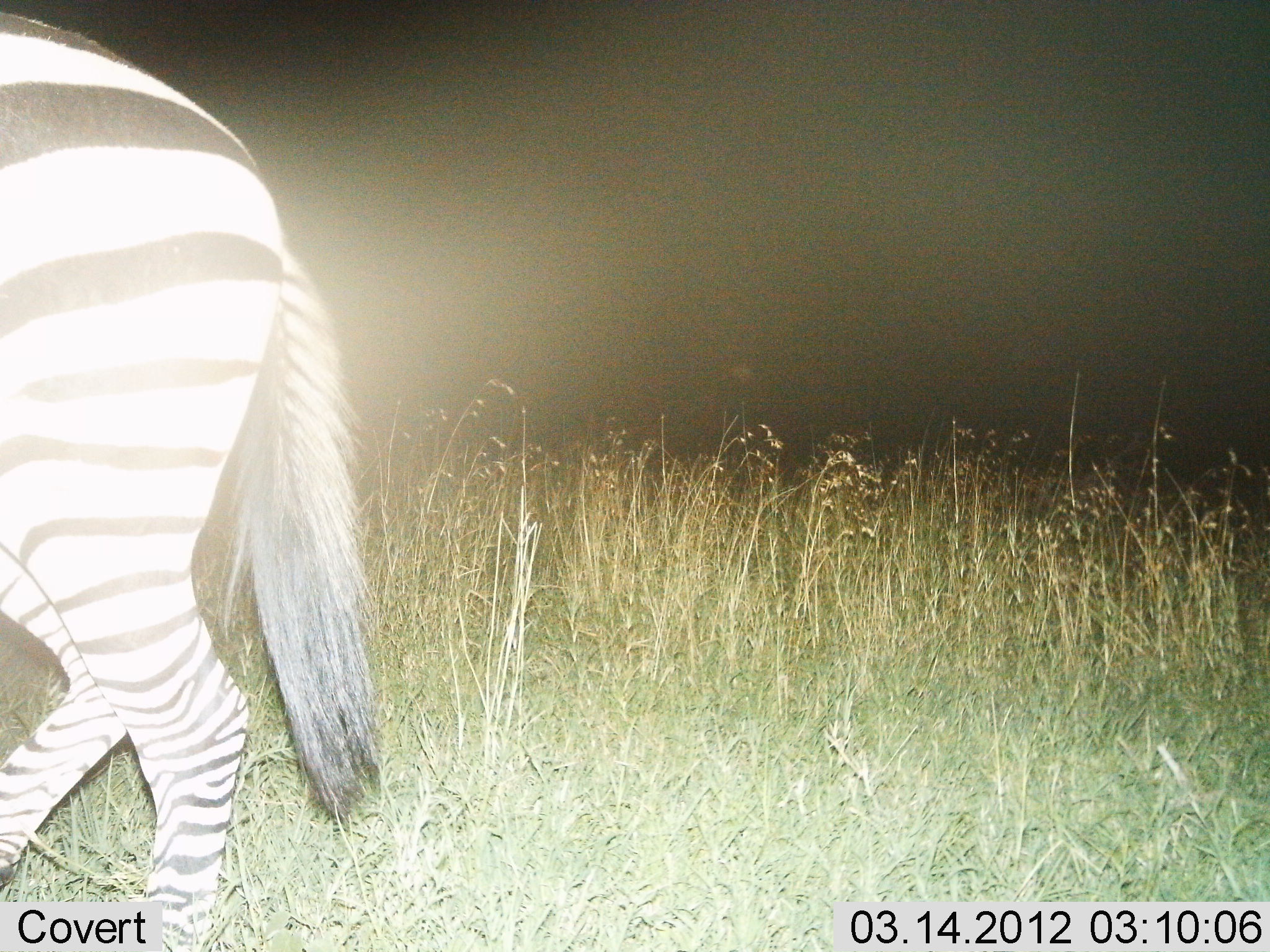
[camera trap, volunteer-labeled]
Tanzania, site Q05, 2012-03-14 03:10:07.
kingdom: Animalia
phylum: Chordata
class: Mammalia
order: Perissodactyla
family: Equidae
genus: Equus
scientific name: Equus quagga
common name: plains zebra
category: zebra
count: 1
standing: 0%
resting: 0%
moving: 100%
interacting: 0%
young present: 0%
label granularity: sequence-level